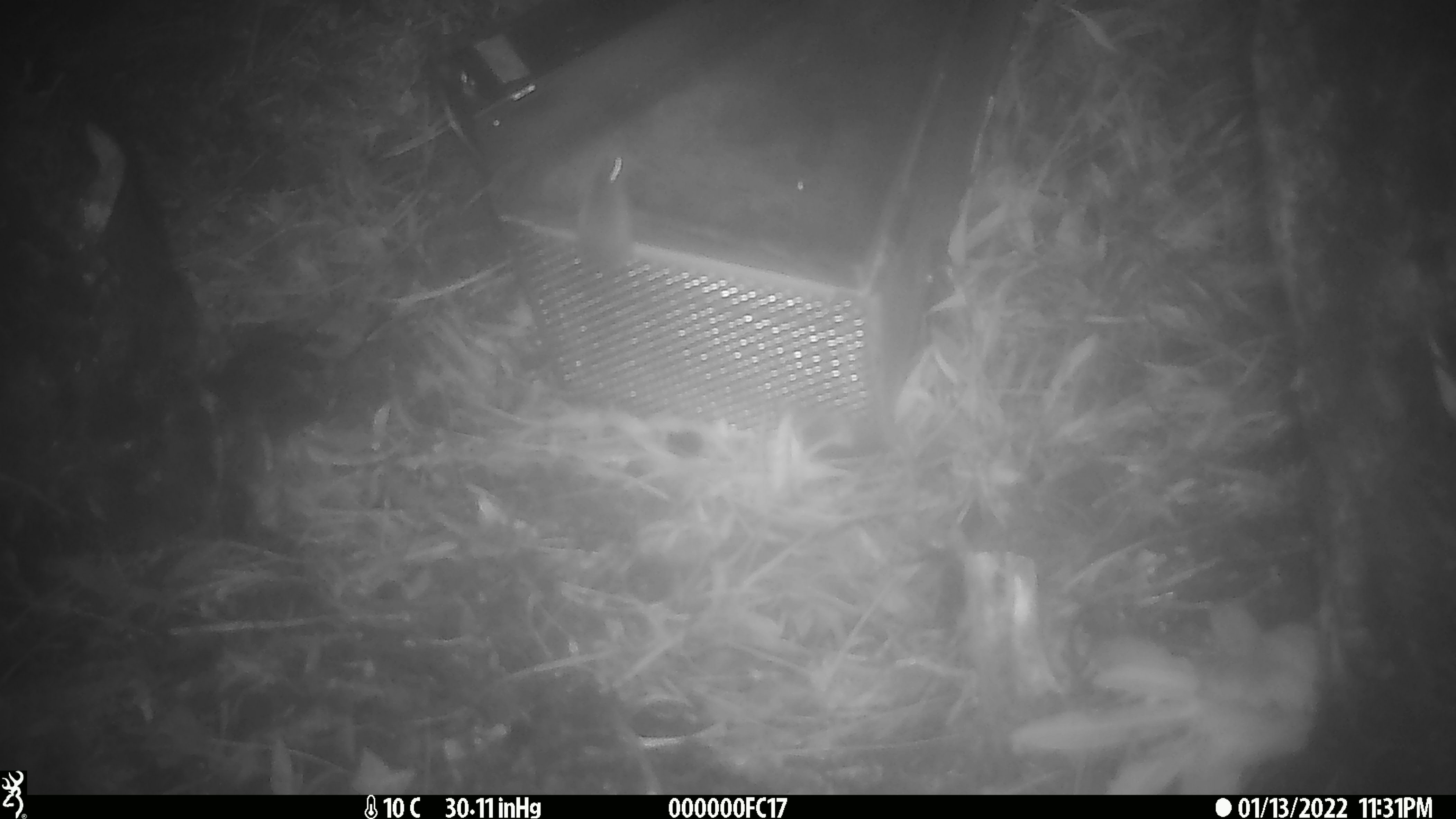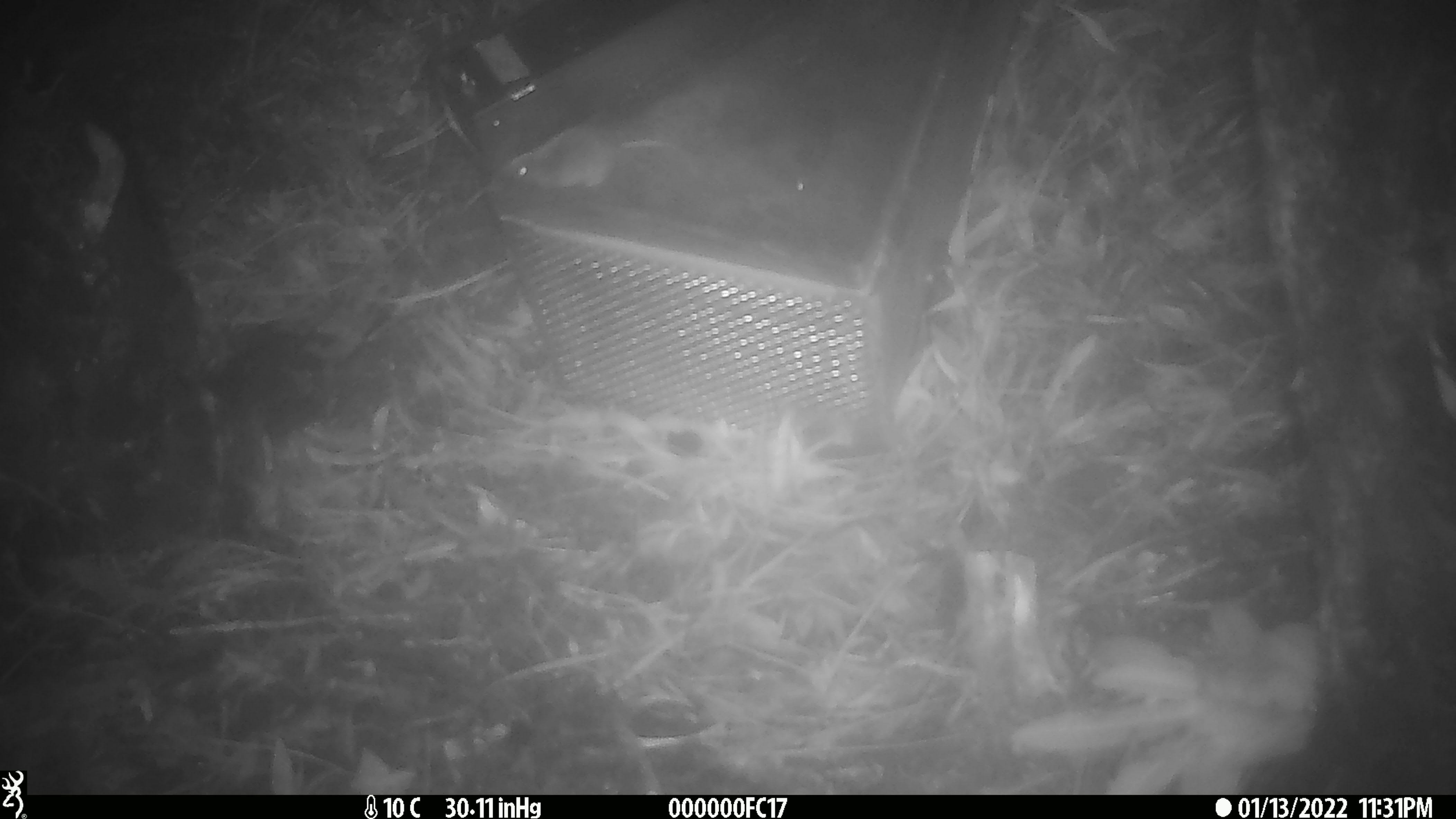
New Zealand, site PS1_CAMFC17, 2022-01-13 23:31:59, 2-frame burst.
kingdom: Animalia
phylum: Chordata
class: Mammalia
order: Rodentia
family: Muridae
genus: Mus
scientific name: Mus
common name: mouse